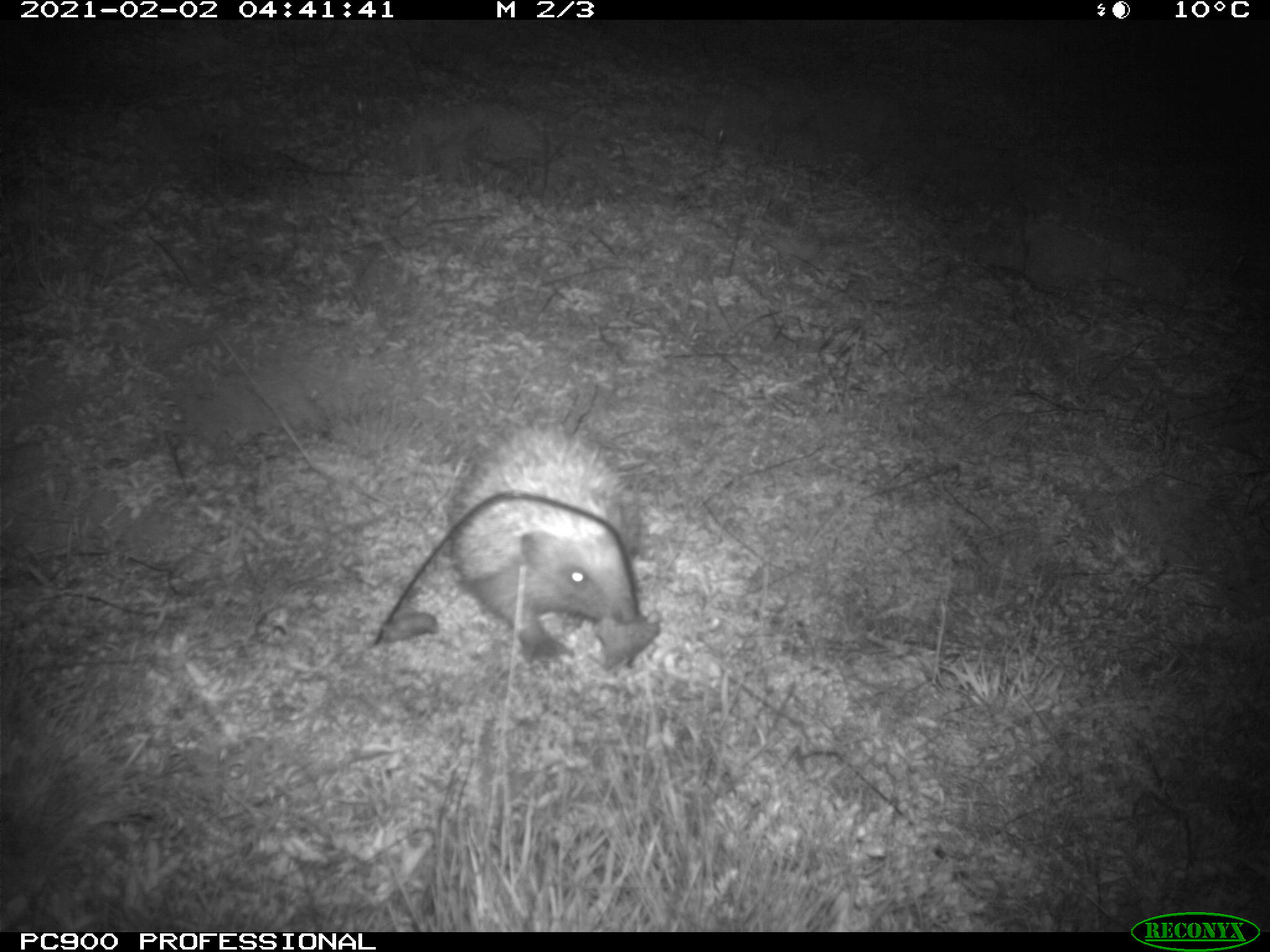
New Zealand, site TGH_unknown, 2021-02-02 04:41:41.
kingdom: Animalia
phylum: Chordata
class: Mammalia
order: Eulipotyphla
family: Erinaceidae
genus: Erinaceus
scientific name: Erinaceus europaeus europaeus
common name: european hedgehog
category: hedgehog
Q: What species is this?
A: Hedgehog (european hedgehog) (Erinaceus europaeus europaeus).